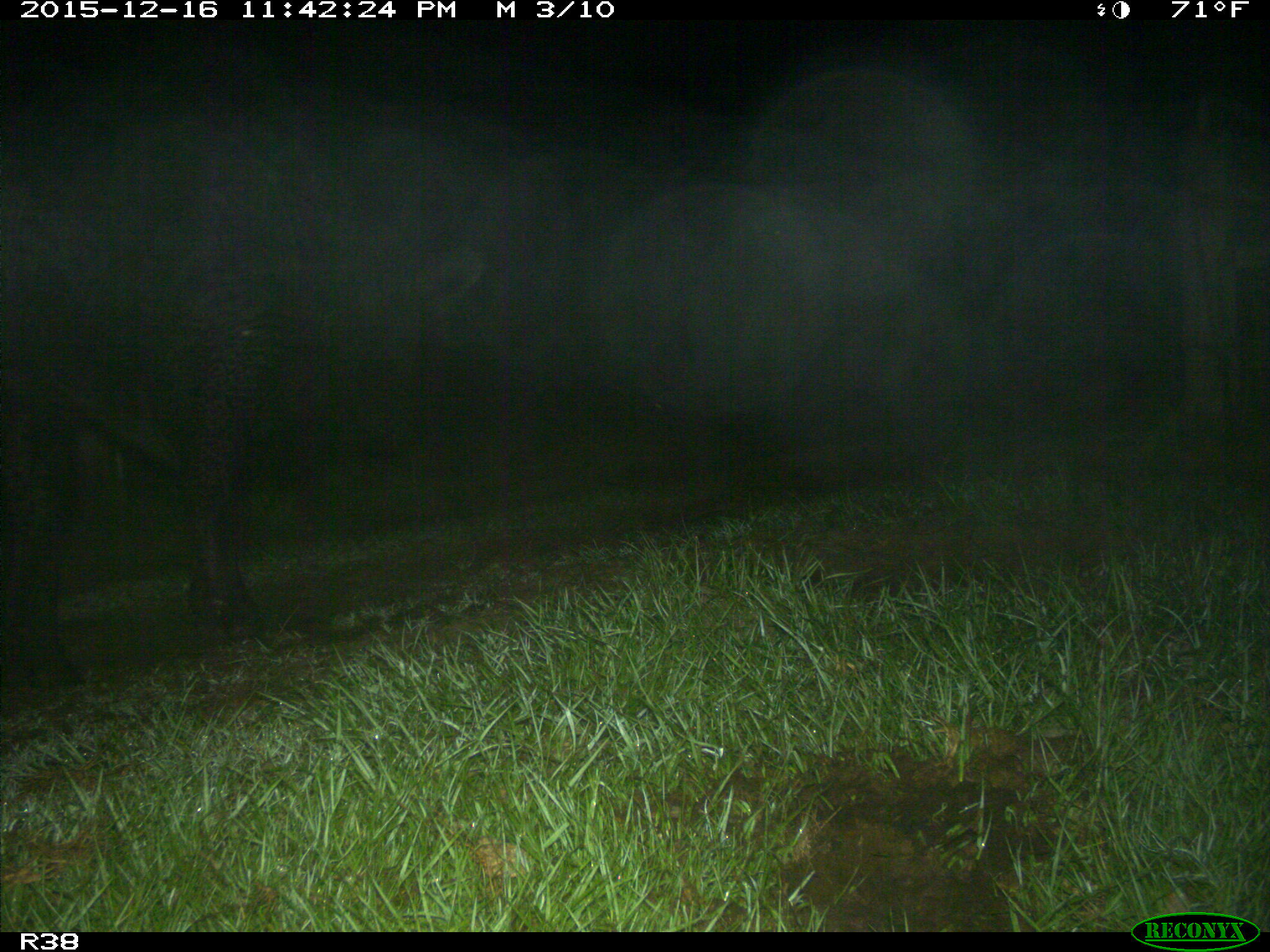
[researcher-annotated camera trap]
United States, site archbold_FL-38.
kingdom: Animalia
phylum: Chordata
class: Mammalia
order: Artiodactyla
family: Bovidae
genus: Bos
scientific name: Bos taurus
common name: domestic cow